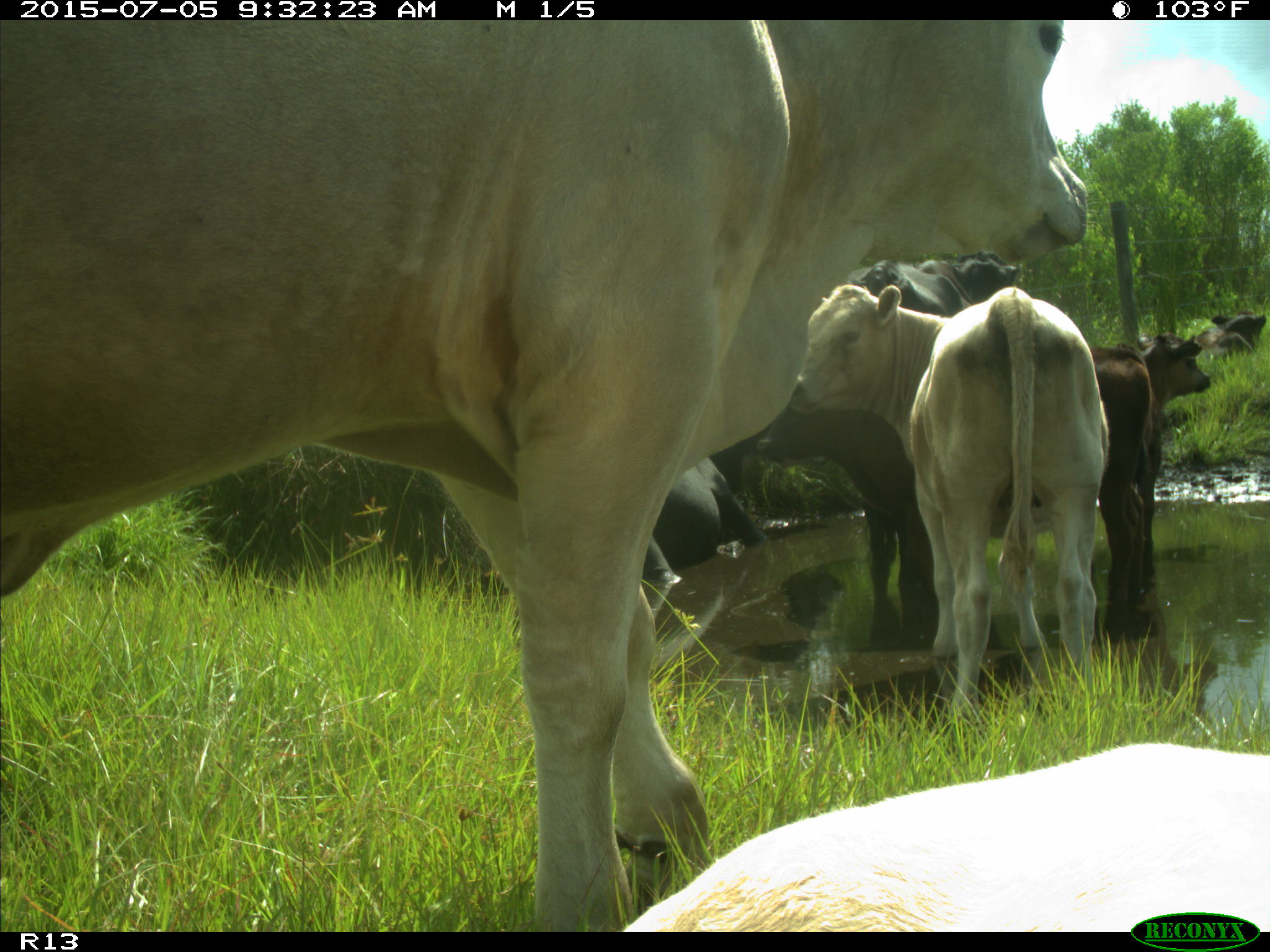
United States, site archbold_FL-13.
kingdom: Animalia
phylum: Chordata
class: Mammalia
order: Artiodactyla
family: Bovidae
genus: Bos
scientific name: Bos taurus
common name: domestic cow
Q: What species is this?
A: Bos taurus (domestic cow).